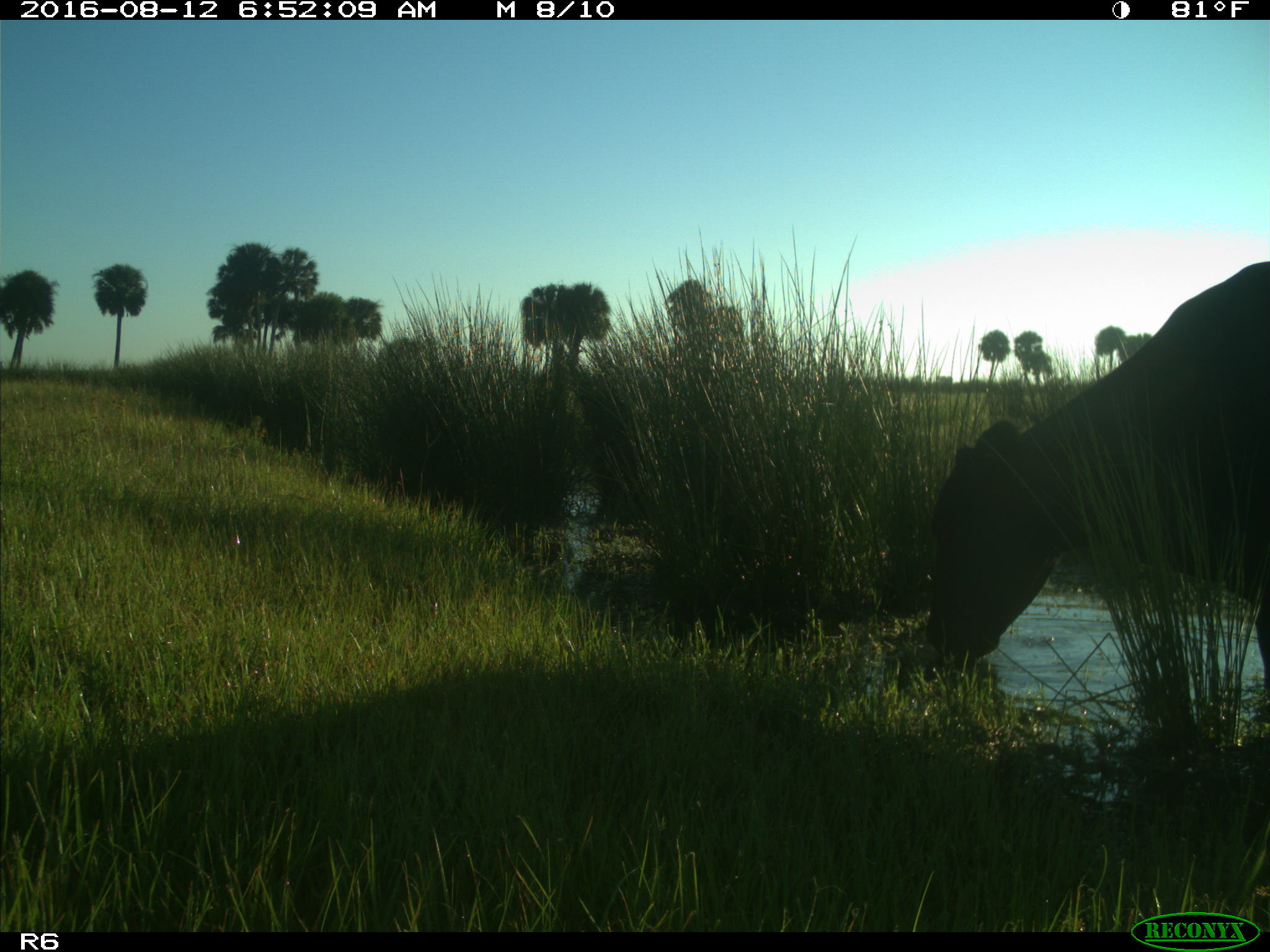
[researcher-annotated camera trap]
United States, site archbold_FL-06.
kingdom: Animalia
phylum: Chordata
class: Mammalia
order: Artiodactyla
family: Bovidae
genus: Bos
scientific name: Bos taurus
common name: domestic cow